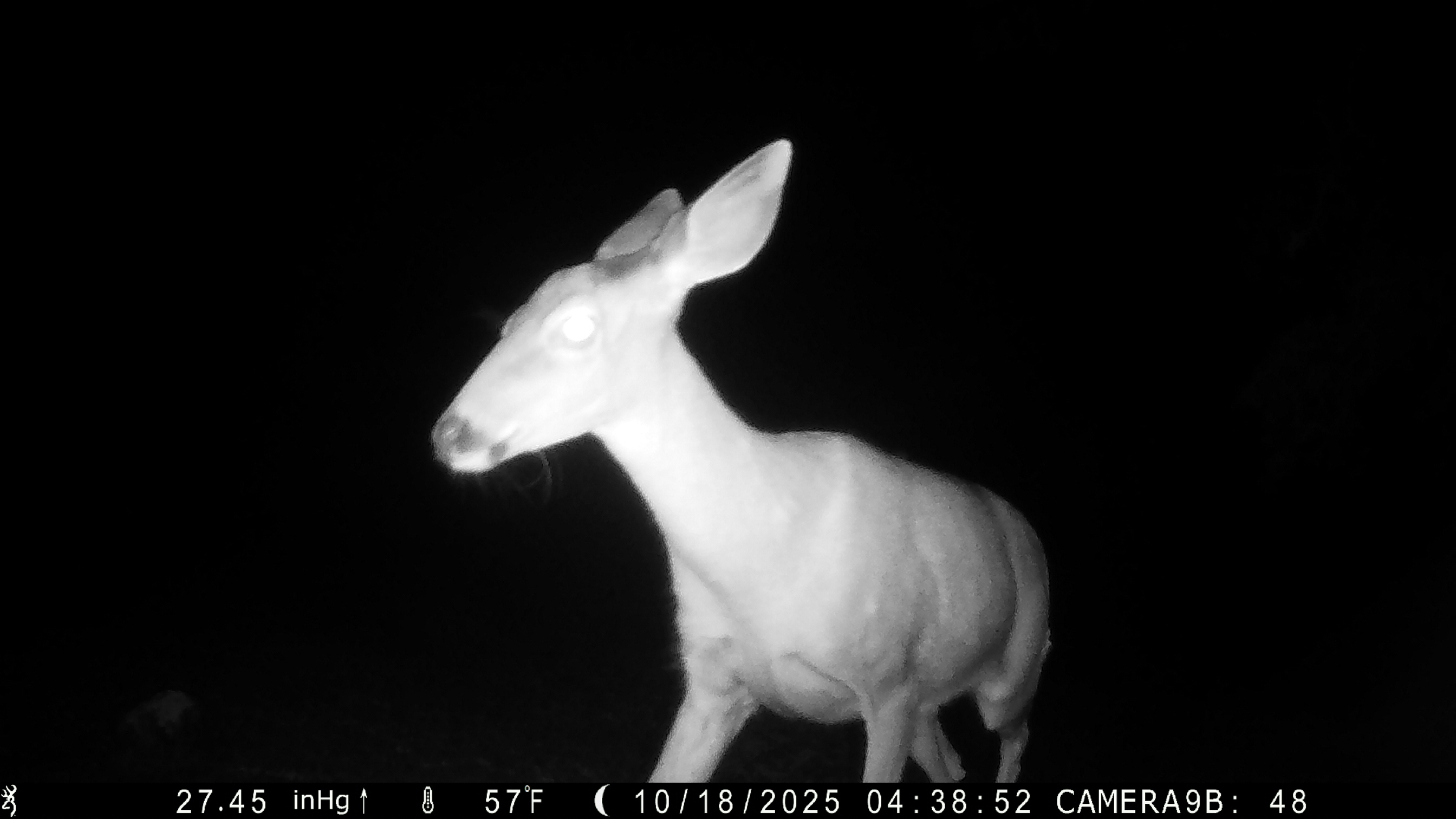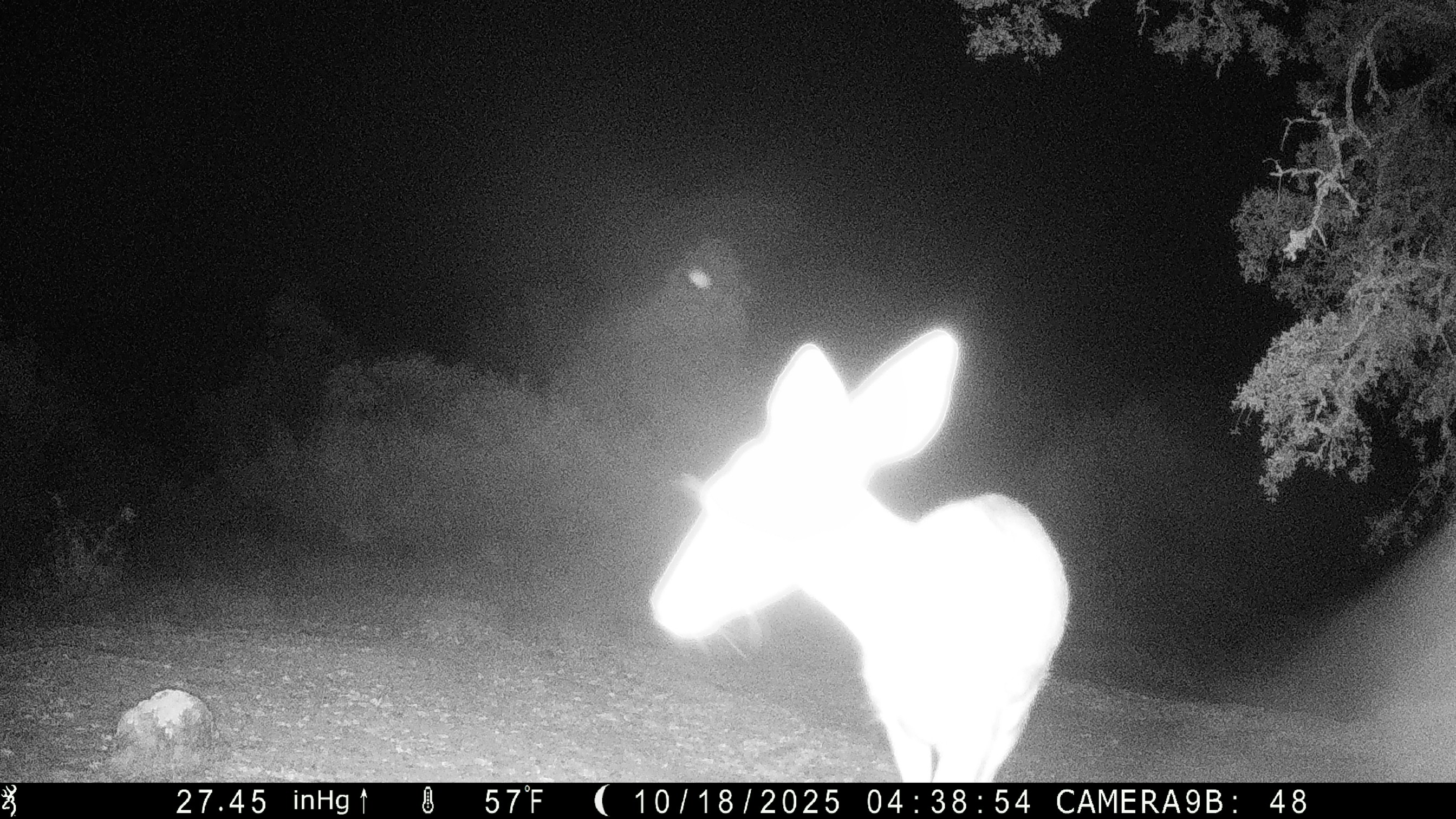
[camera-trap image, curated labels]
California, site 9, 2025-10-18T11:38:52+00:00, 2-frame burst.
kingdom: Animalia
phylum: Chordata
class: Mammalia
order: Artiodactyla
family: Cervidae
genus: Odocoileus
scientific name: Odocoileus hemionus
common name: mule deer